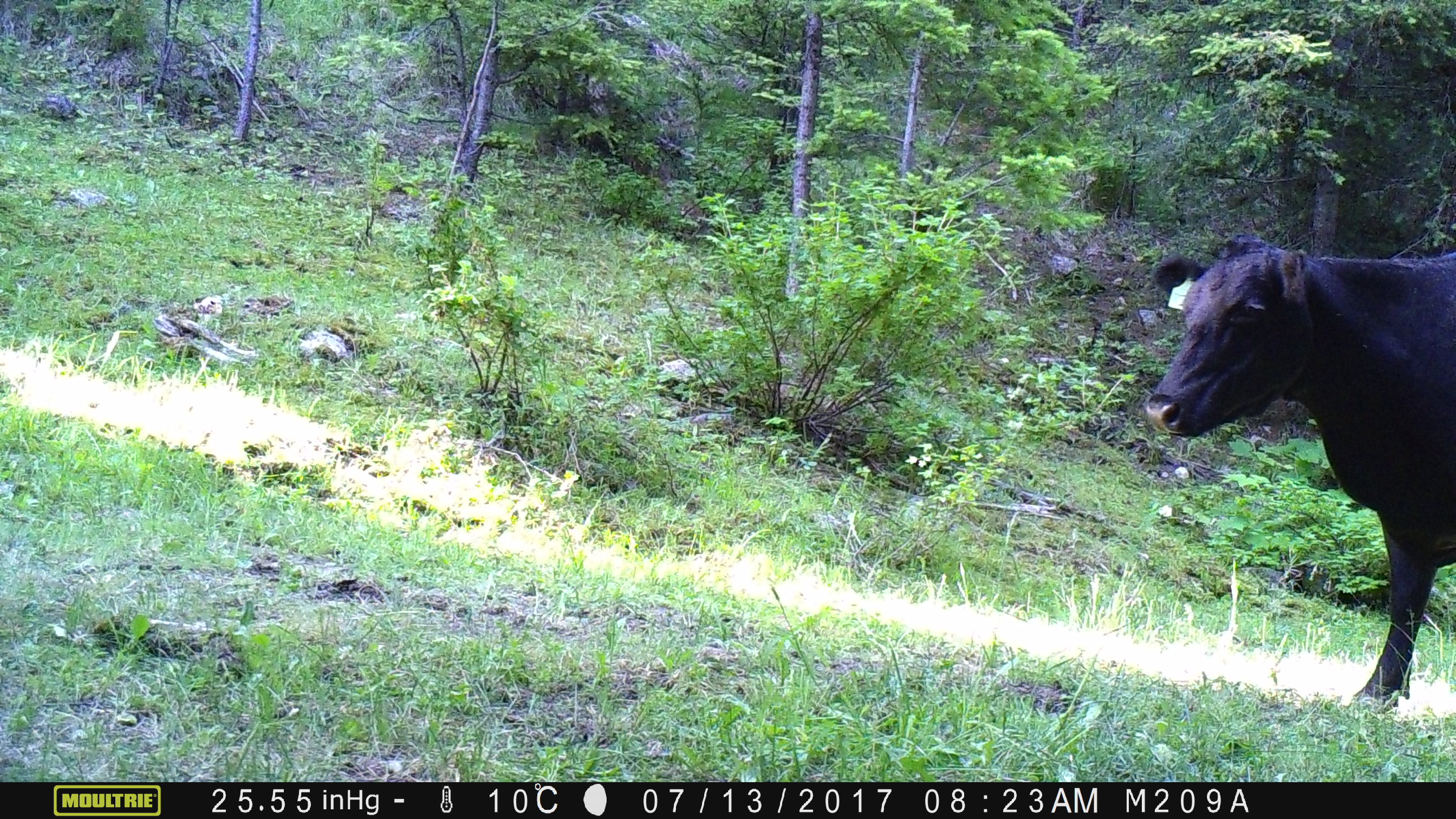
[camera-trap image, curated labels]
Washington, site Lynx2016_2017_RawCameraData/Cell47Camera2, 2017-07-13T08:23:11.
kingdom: Animalia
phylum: Chordata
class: Mammalia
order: Artiodactyla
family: Bovidae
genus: Bos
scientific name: Bos taurus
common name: domestic cattle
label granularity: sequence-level